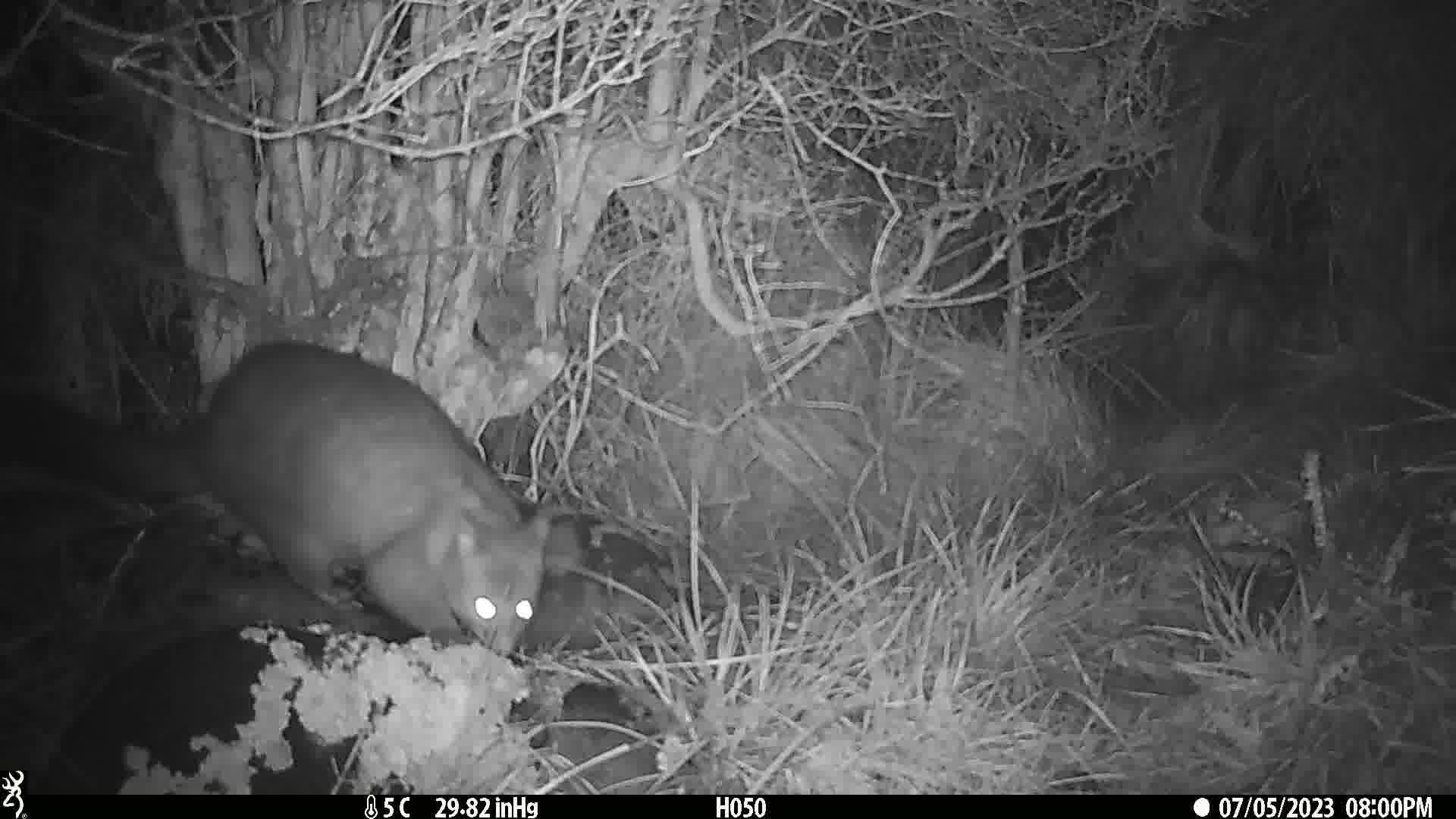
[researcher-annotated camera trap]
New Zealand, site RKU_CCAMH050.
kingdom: Animalia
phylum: Chordata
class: Mammalia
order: Diprotodontia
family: Phalangeridae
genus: Trichosurus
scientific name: Trichosurus vulpecula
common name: common brushtail possum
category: possum